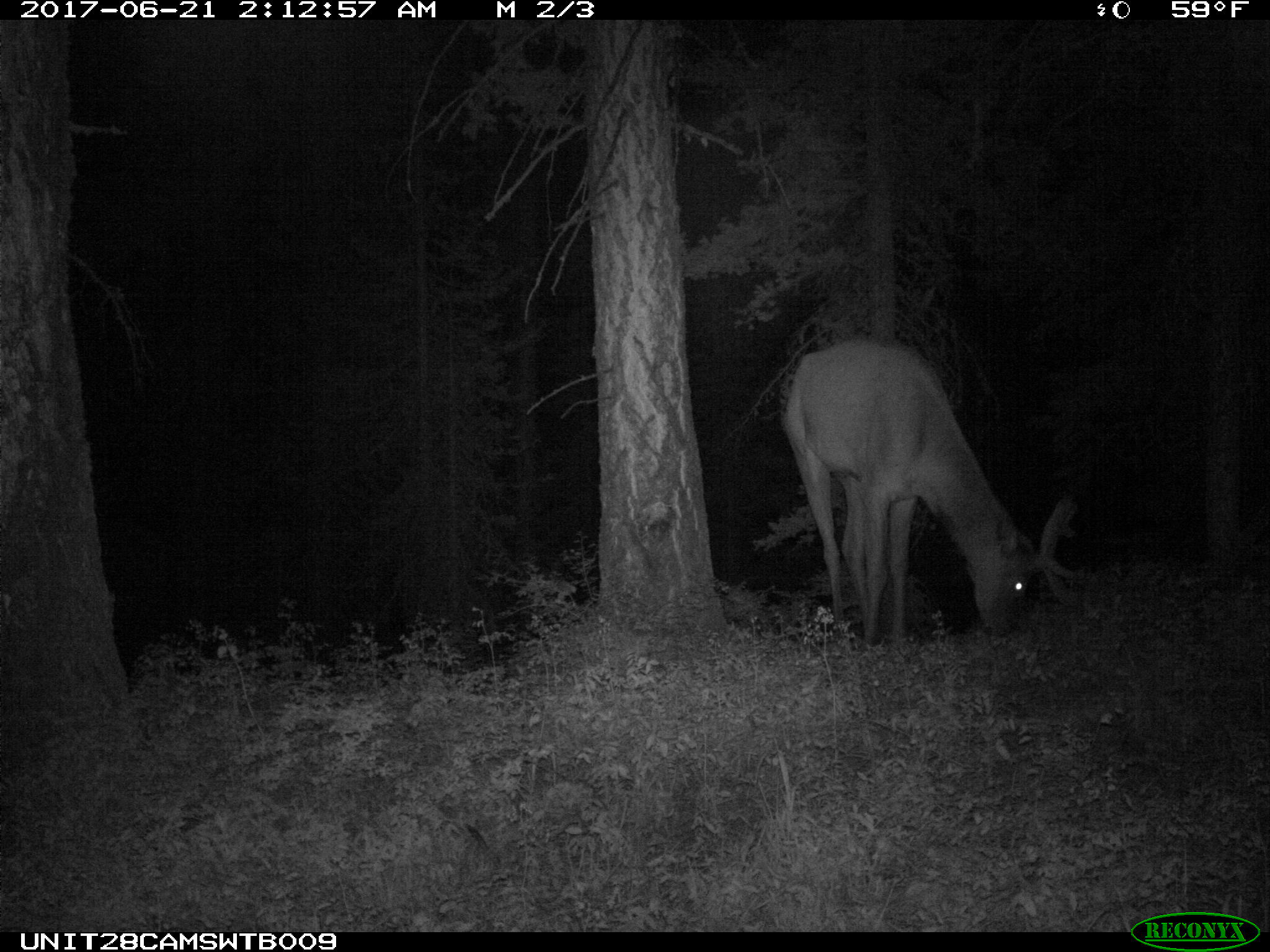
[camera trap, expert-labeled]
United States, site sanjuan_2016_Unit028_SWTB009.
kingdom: Animalia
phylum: Chordata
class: Mammalia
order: Artiodactyla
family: Cervidae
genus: Cervus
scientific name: Cervus elaphus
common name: red deer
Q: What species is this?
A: Cervus elaphus (red deer).